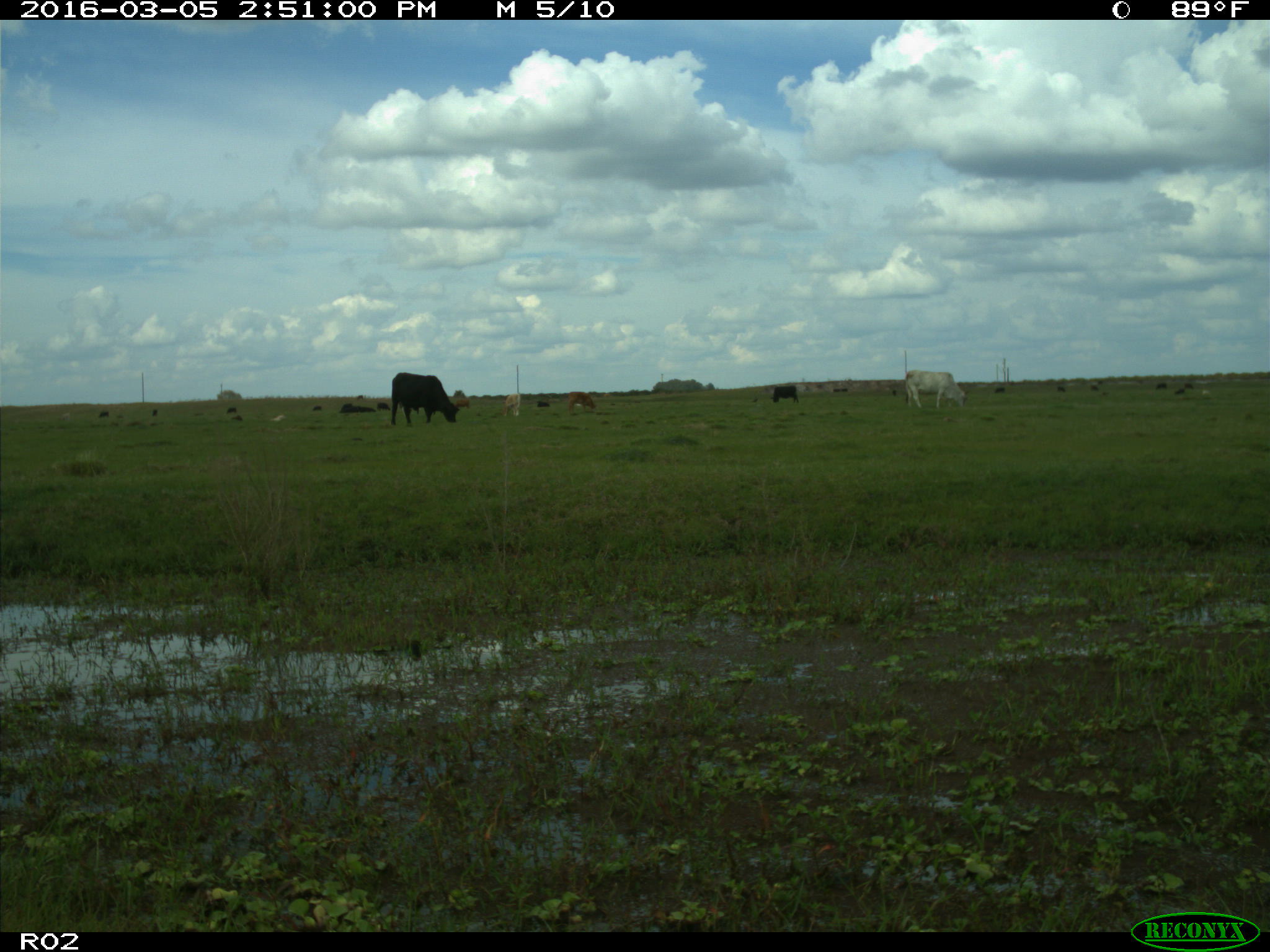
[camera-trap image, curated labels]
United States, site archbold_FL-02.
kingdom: Animalia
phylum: Chordata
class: Mammalia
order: Artiodactyla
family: Bovidae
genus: Bos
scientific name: Bos taurus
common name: domestic cow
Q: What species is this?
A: Bos taurus (domestic cow).